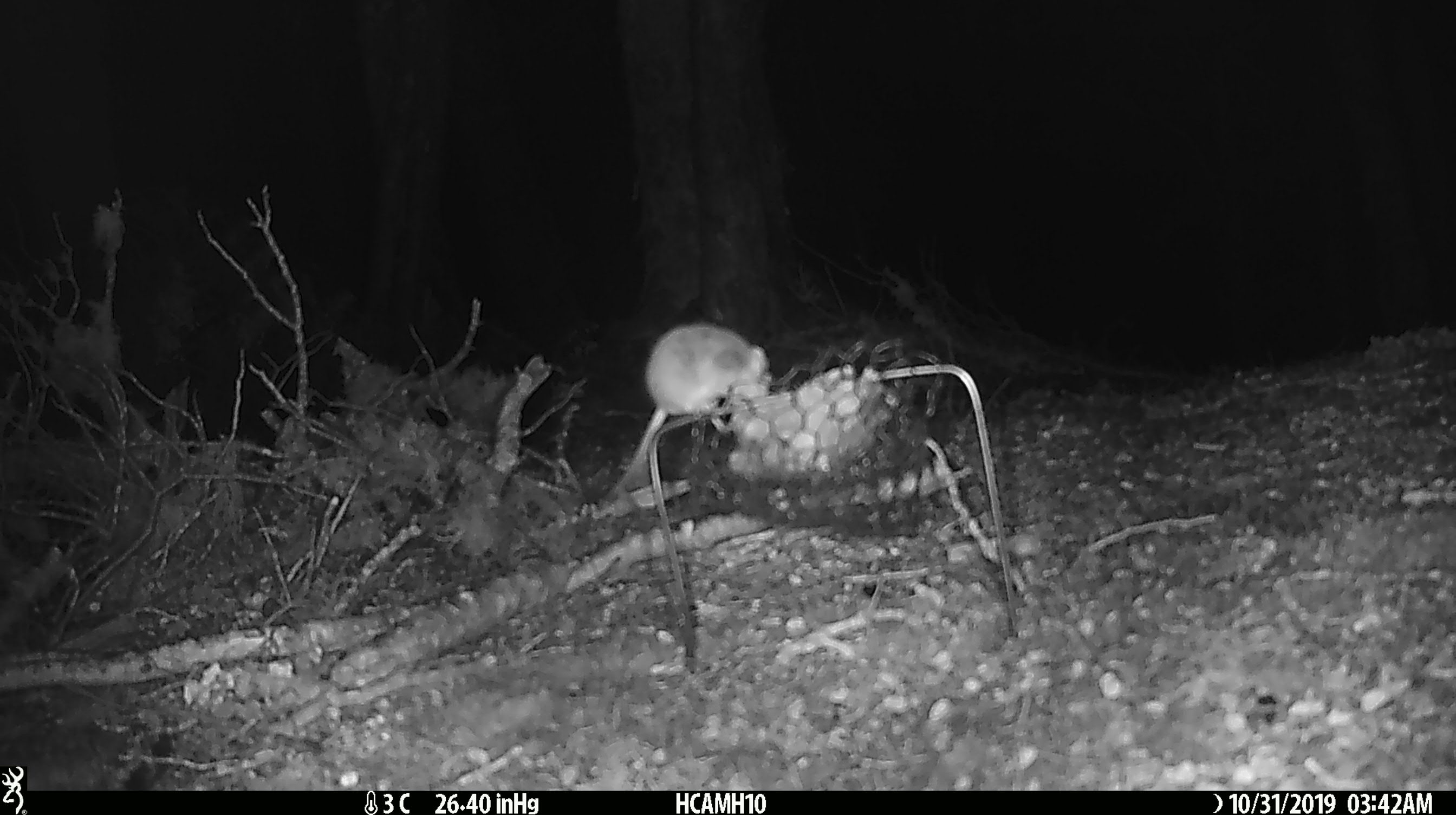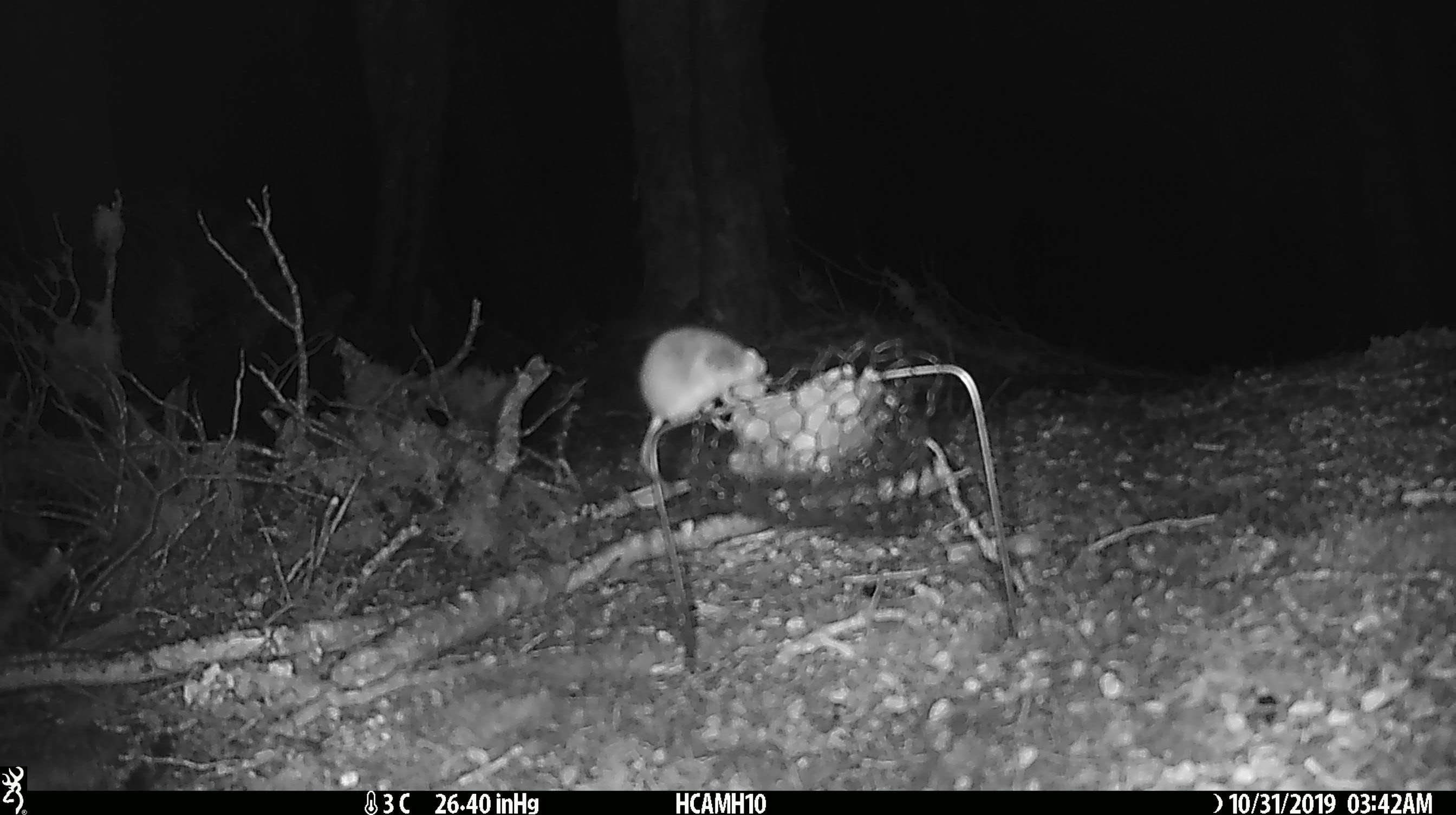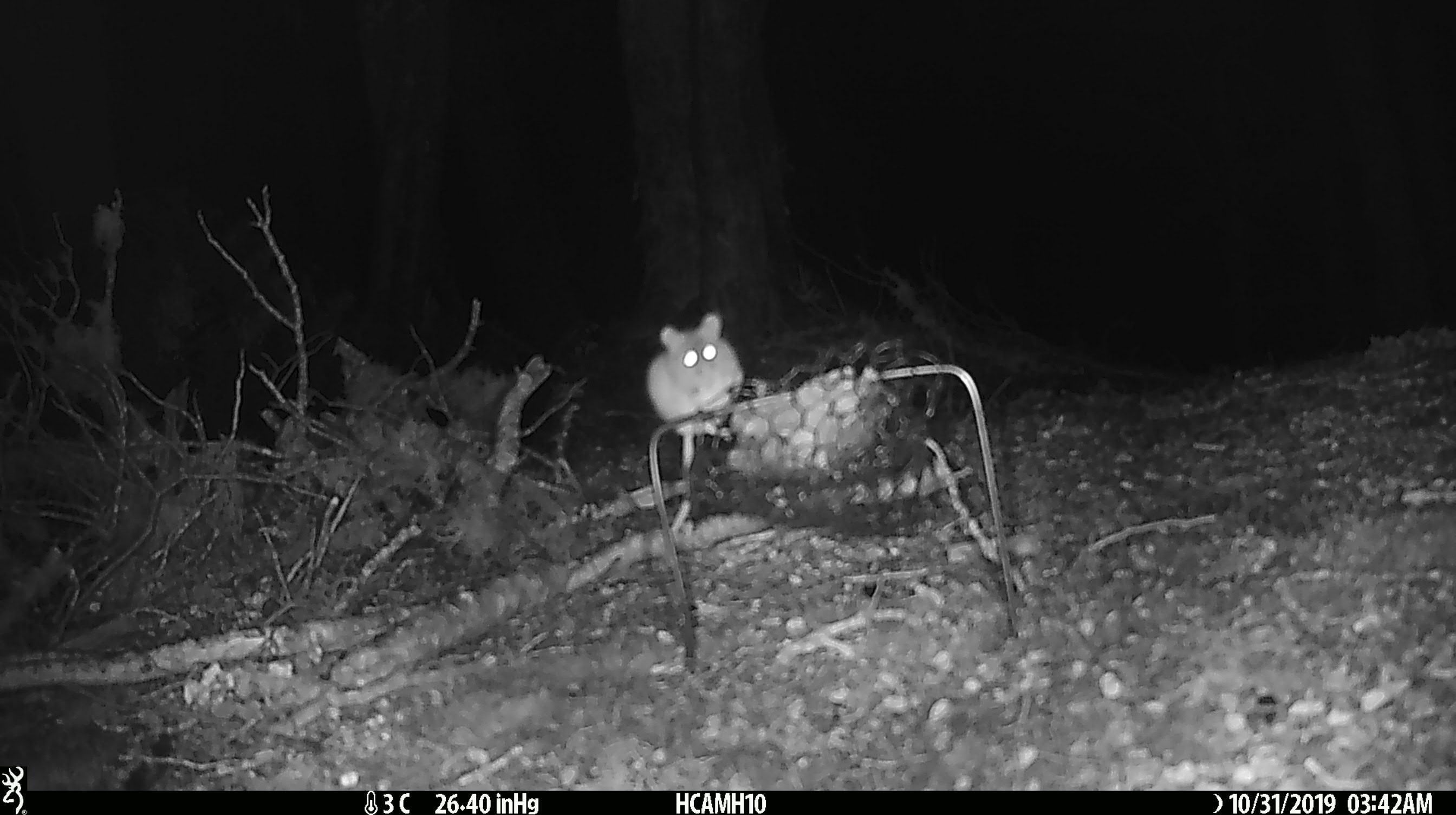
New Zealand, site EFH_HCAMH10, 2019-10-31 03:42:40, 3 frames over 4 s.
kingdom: Animalia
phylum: Chordata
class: Mammalia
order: Rodentia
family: Muridae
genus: Mus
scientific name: Mus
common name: mouse